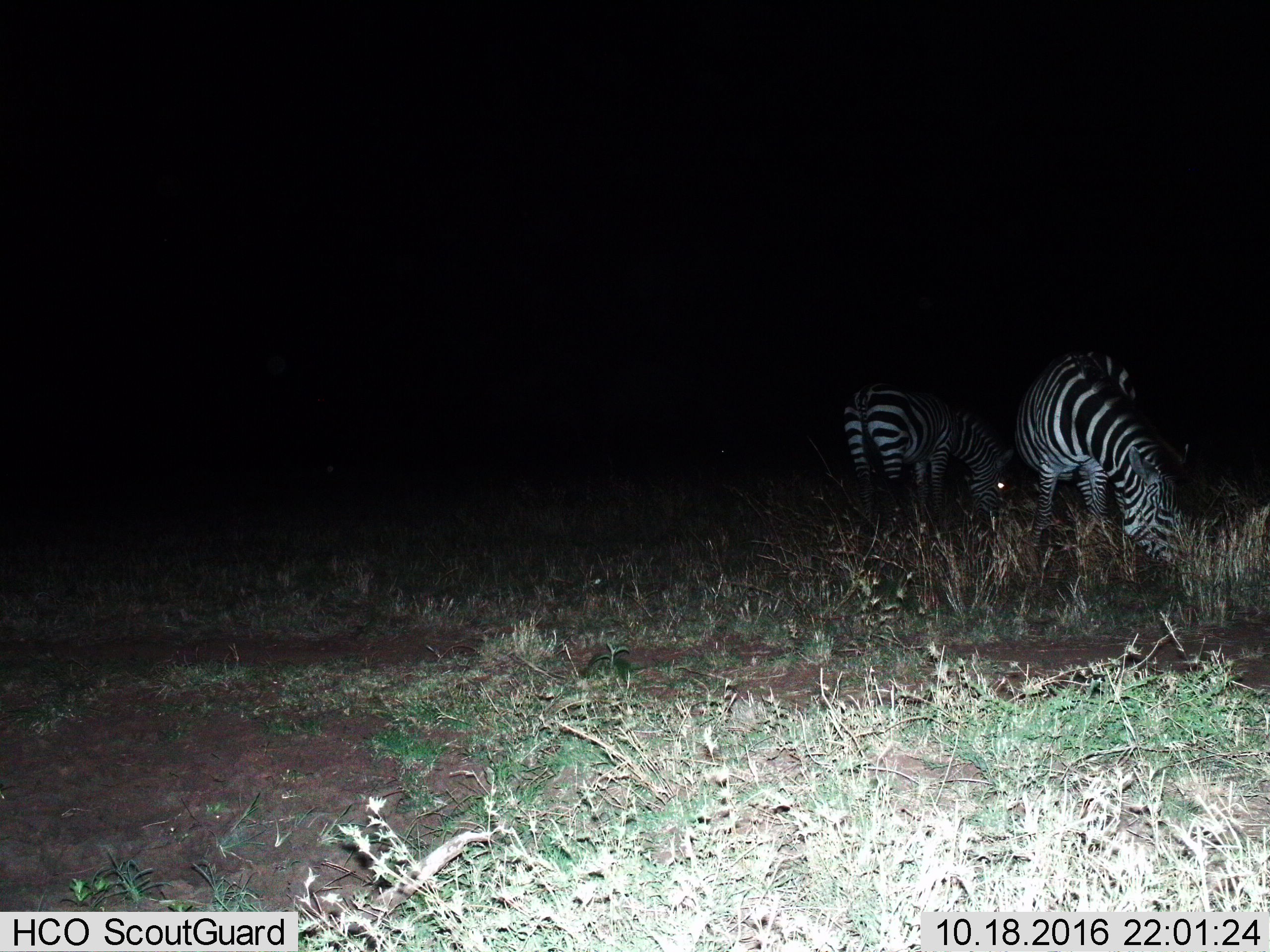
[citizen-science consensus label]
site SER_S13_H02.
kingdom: Animalia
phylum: Chordata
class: Mammalia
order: Perissodactyla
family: Equidae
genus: Equus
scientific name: Equus quagga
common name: plains zebra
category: zebraplains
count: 2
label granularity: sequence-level